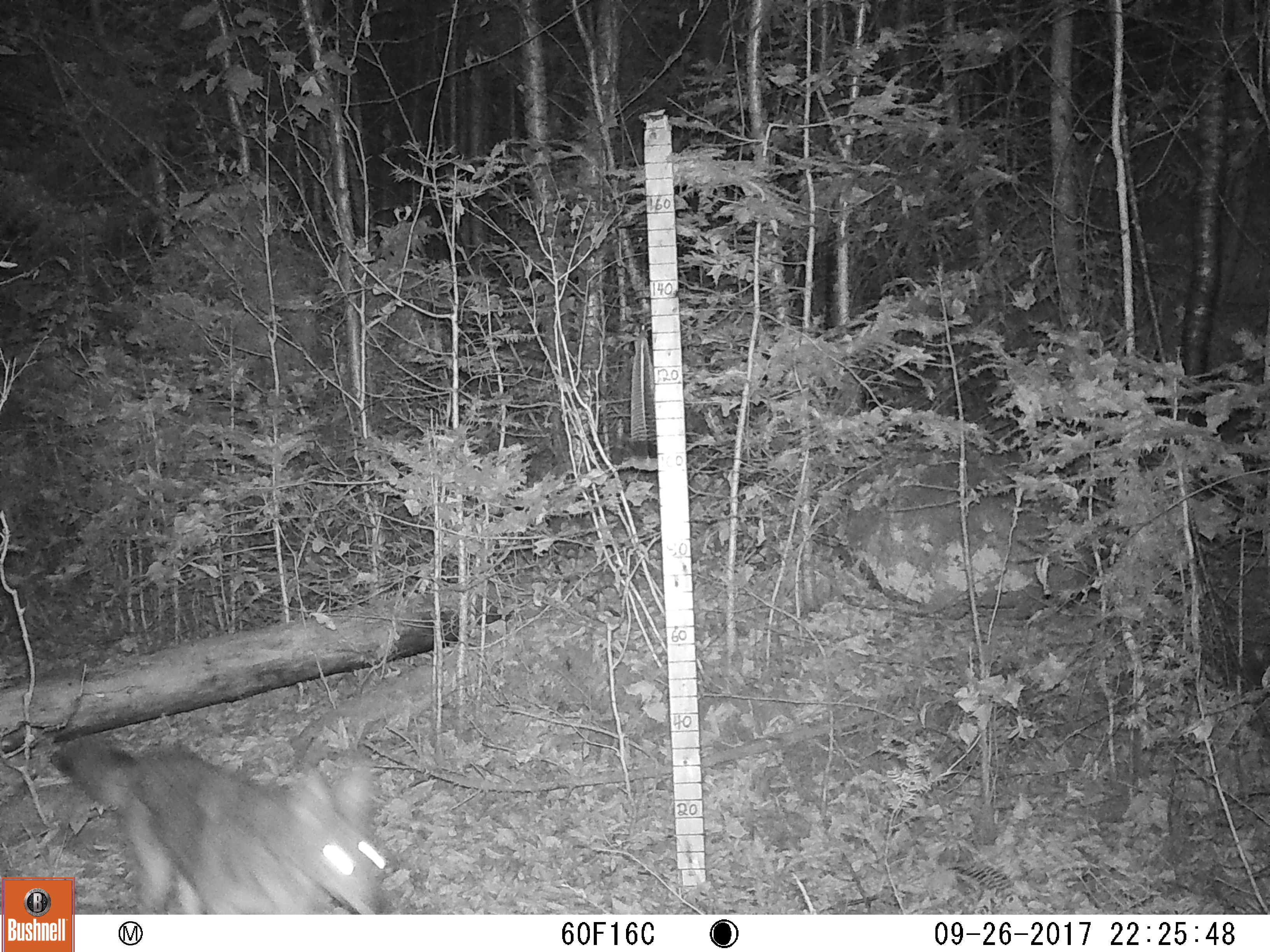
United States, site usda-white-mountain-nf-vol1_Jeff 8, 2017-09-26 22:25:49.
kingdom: Animalia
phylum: Chordata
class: Mammalia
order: Carnivora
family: Canidae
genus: Canis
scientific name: Canis latrans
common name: coyote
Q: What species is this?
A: Coyote (Canis latrans).